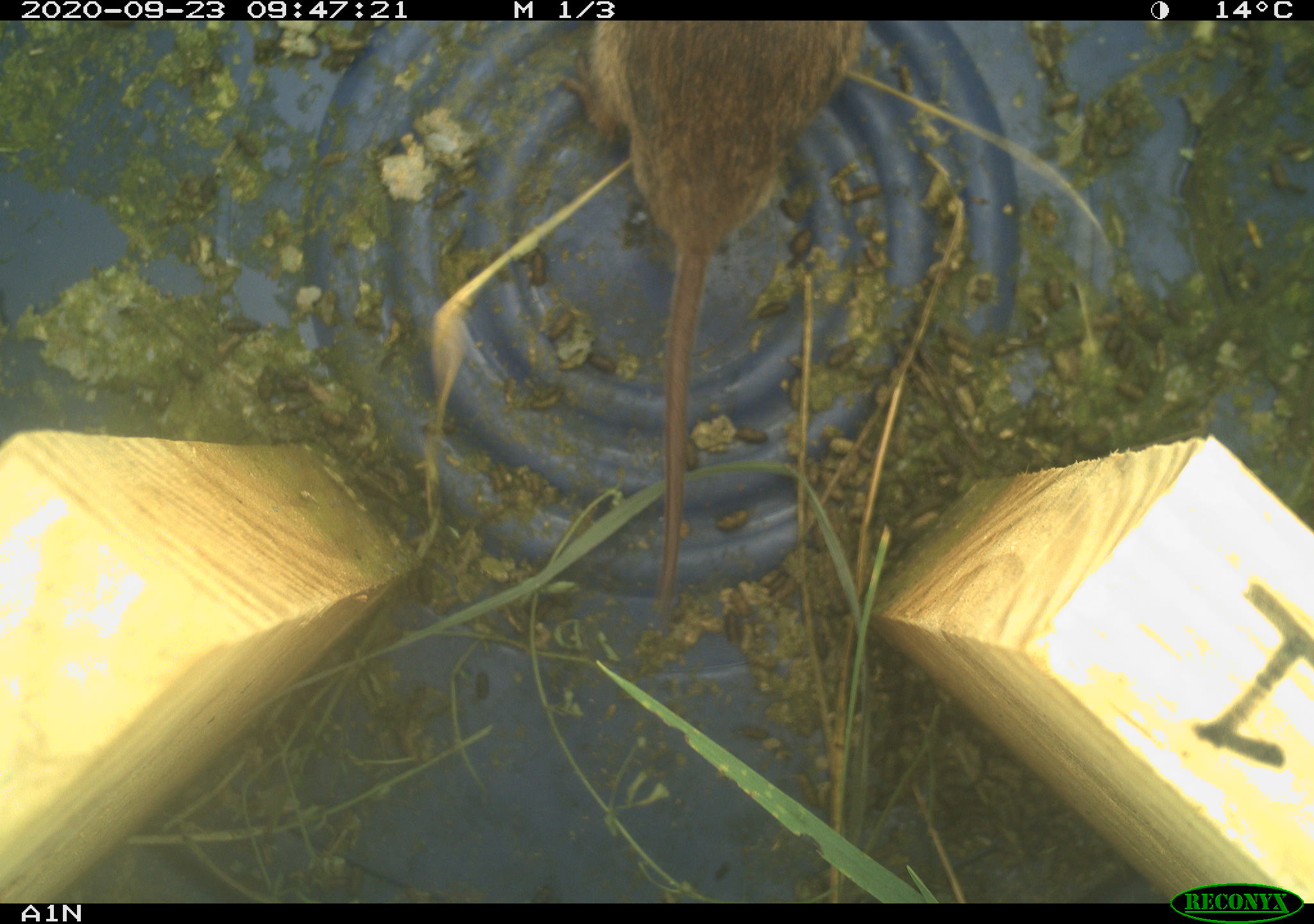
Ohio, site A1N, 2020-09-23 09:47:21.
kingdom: Animalia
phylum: Chordata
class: Mammalia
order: Rodentia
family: Cricetidae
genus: Microtus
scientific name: Microtus pennsylvanicus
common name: meadow vole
Meadow vole (Microtus pennsylvanicus).